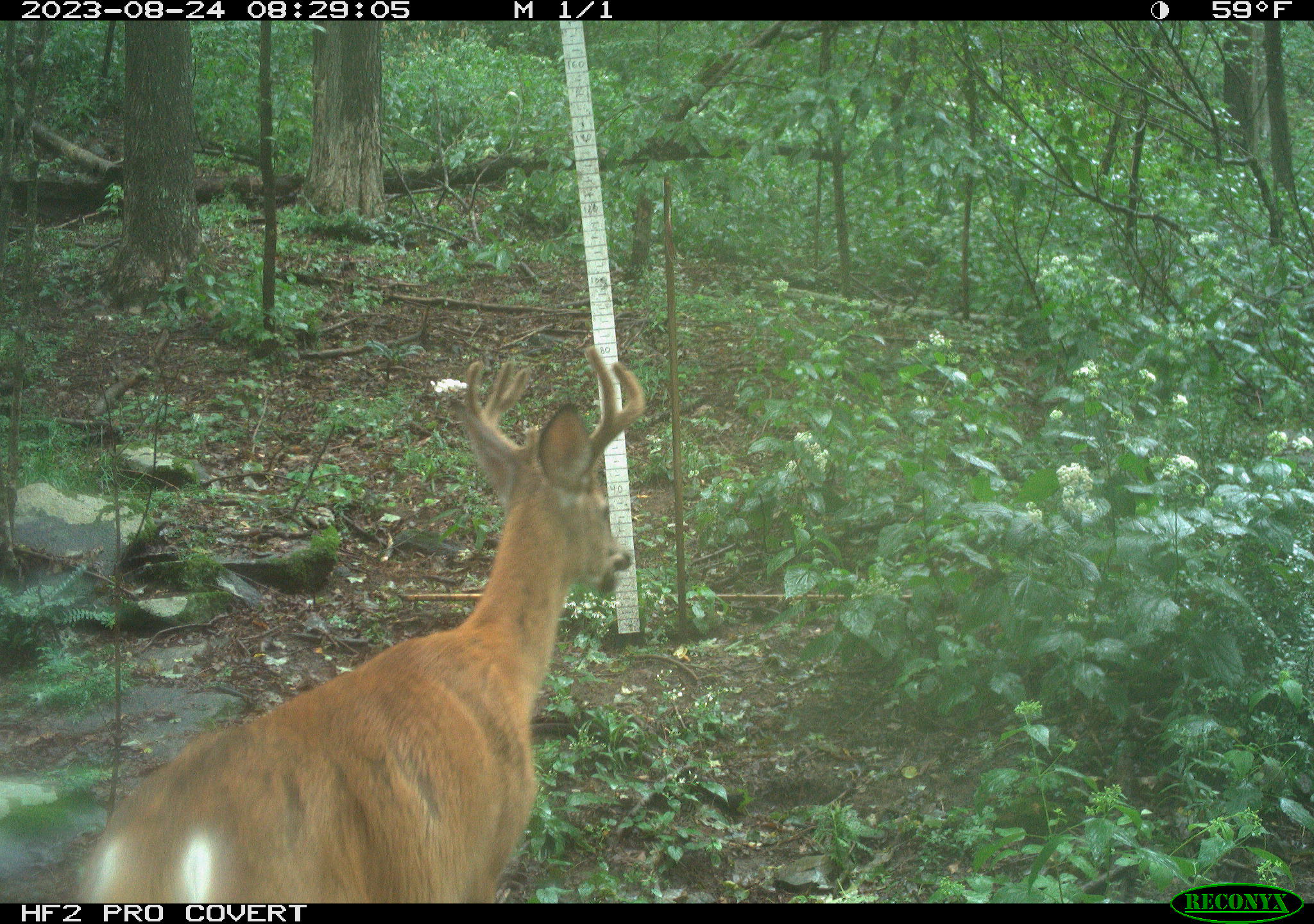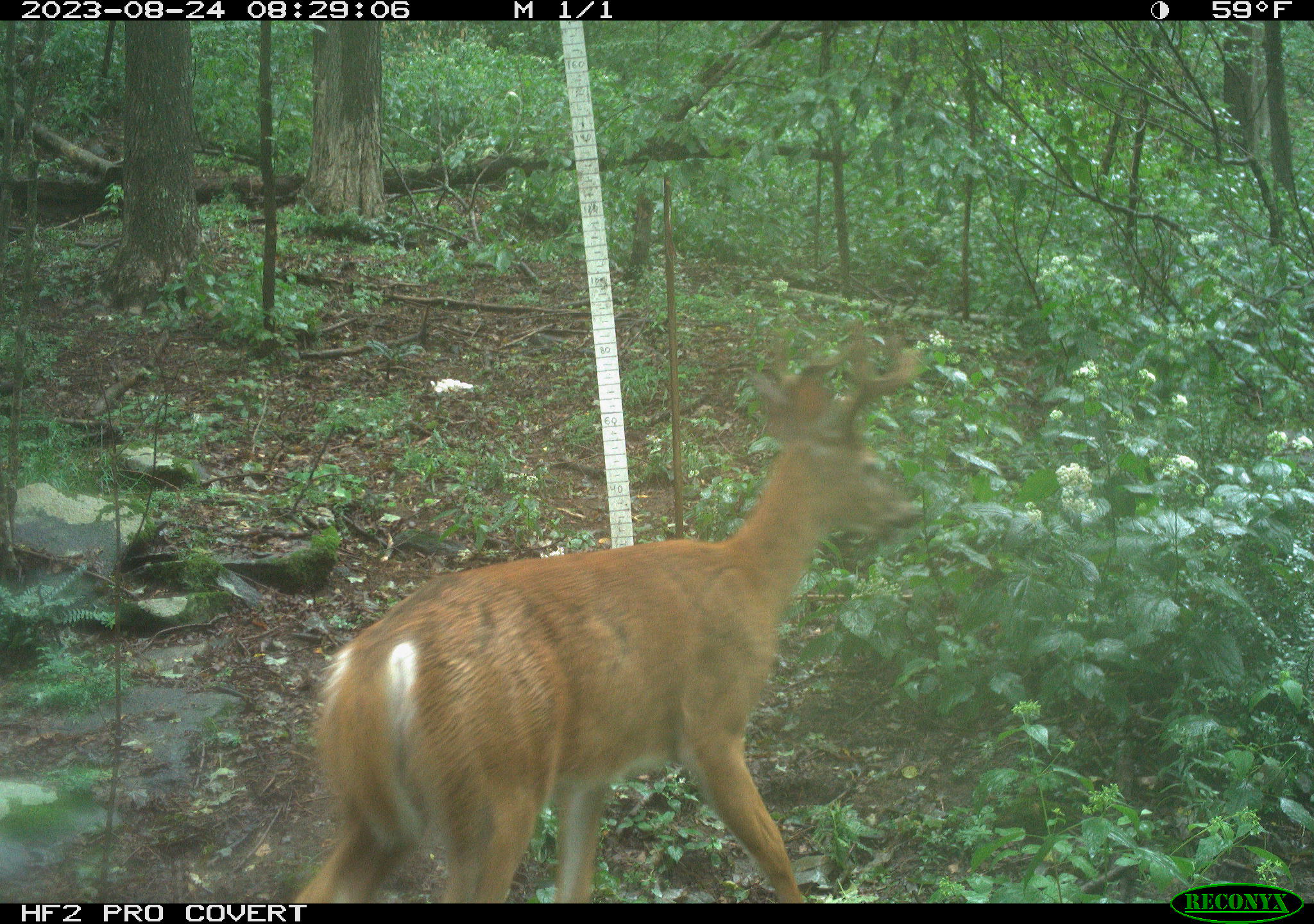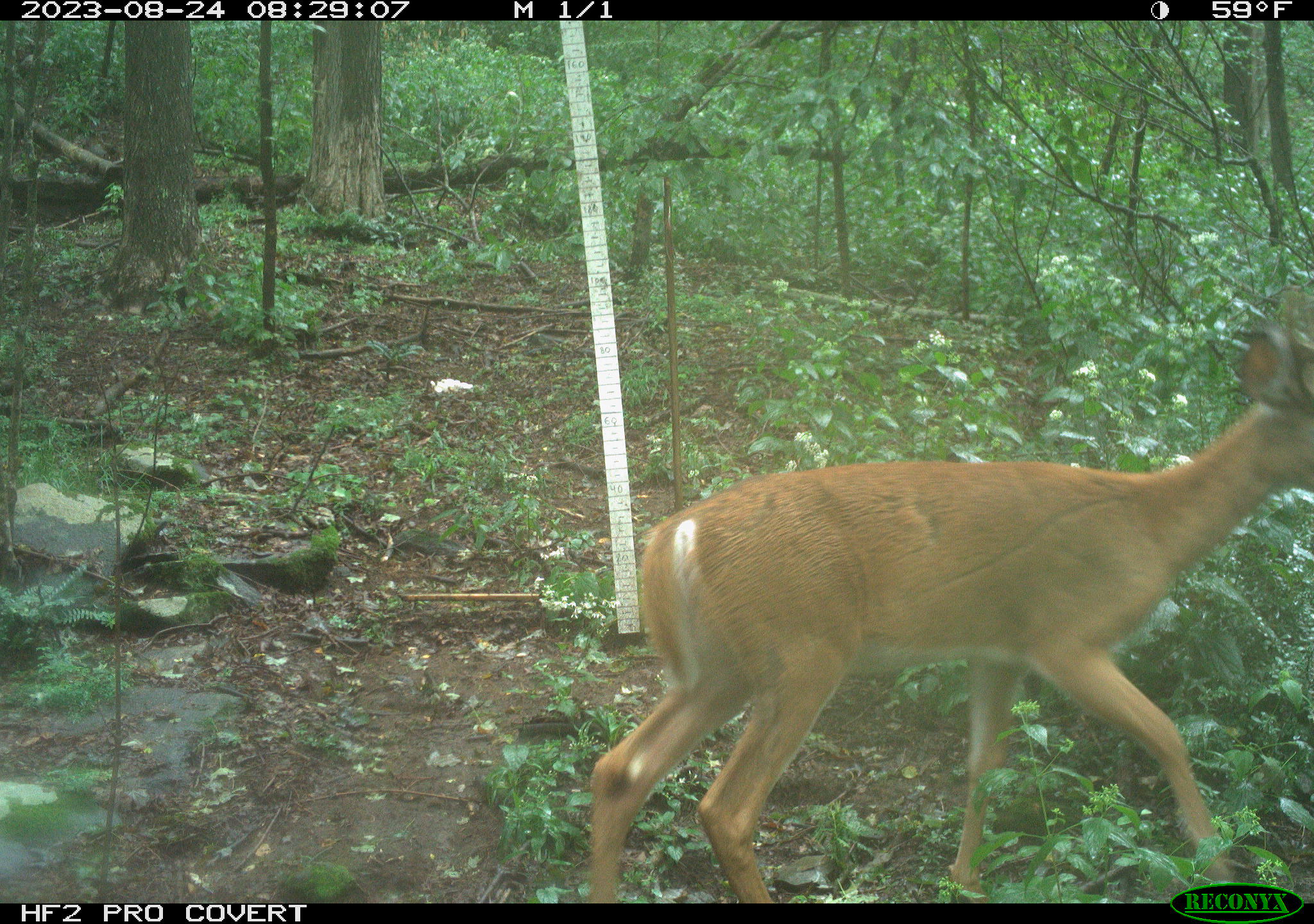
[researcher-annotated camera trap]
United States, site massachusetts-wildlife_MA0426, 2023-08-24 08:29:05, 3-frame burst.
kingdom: Animalia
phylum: Chordata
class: Mammalia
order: Artiodactyla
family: Cervidae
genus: Odocoileus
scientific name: Odocoileus virginianus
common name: white-tailed deer